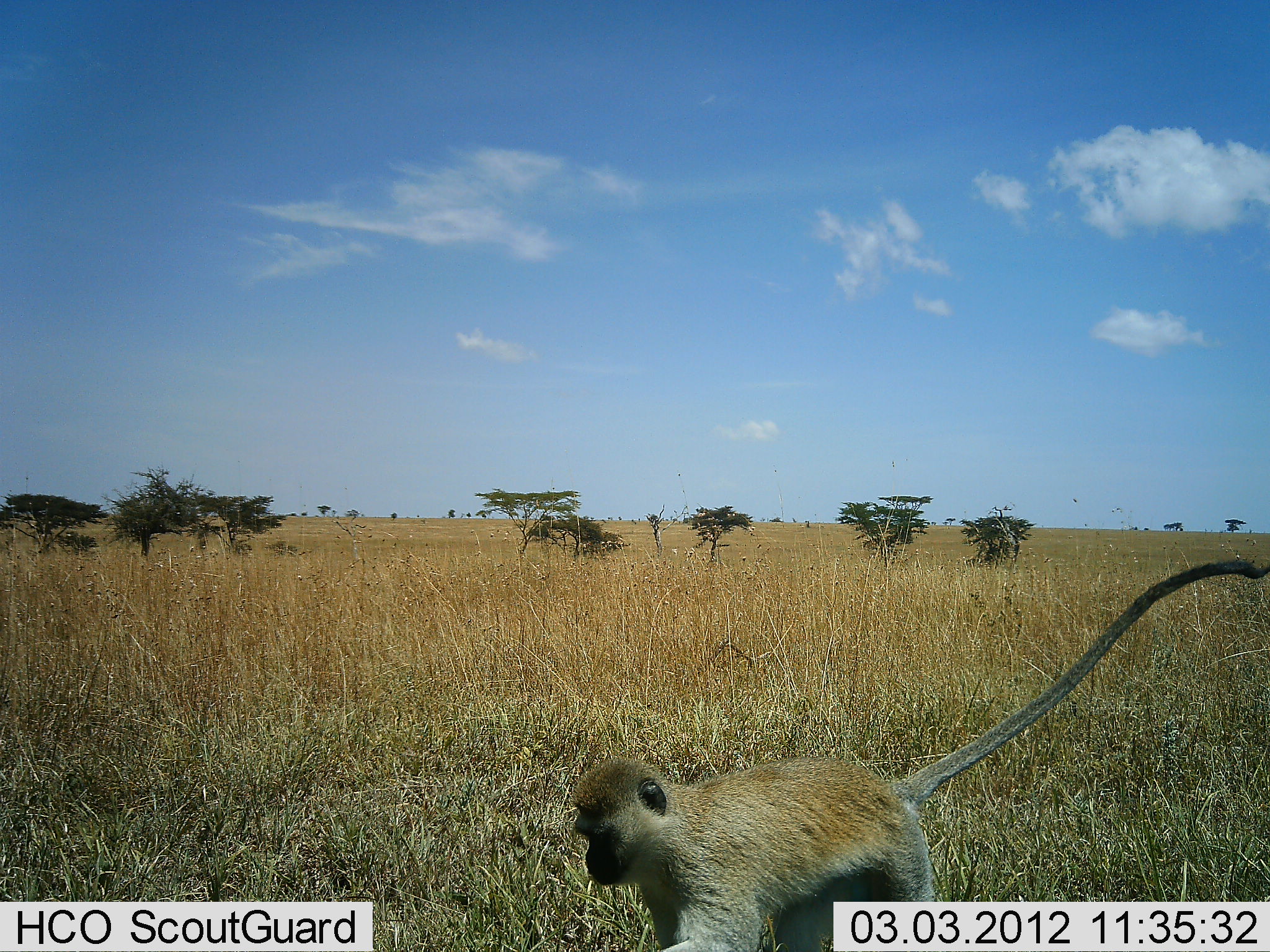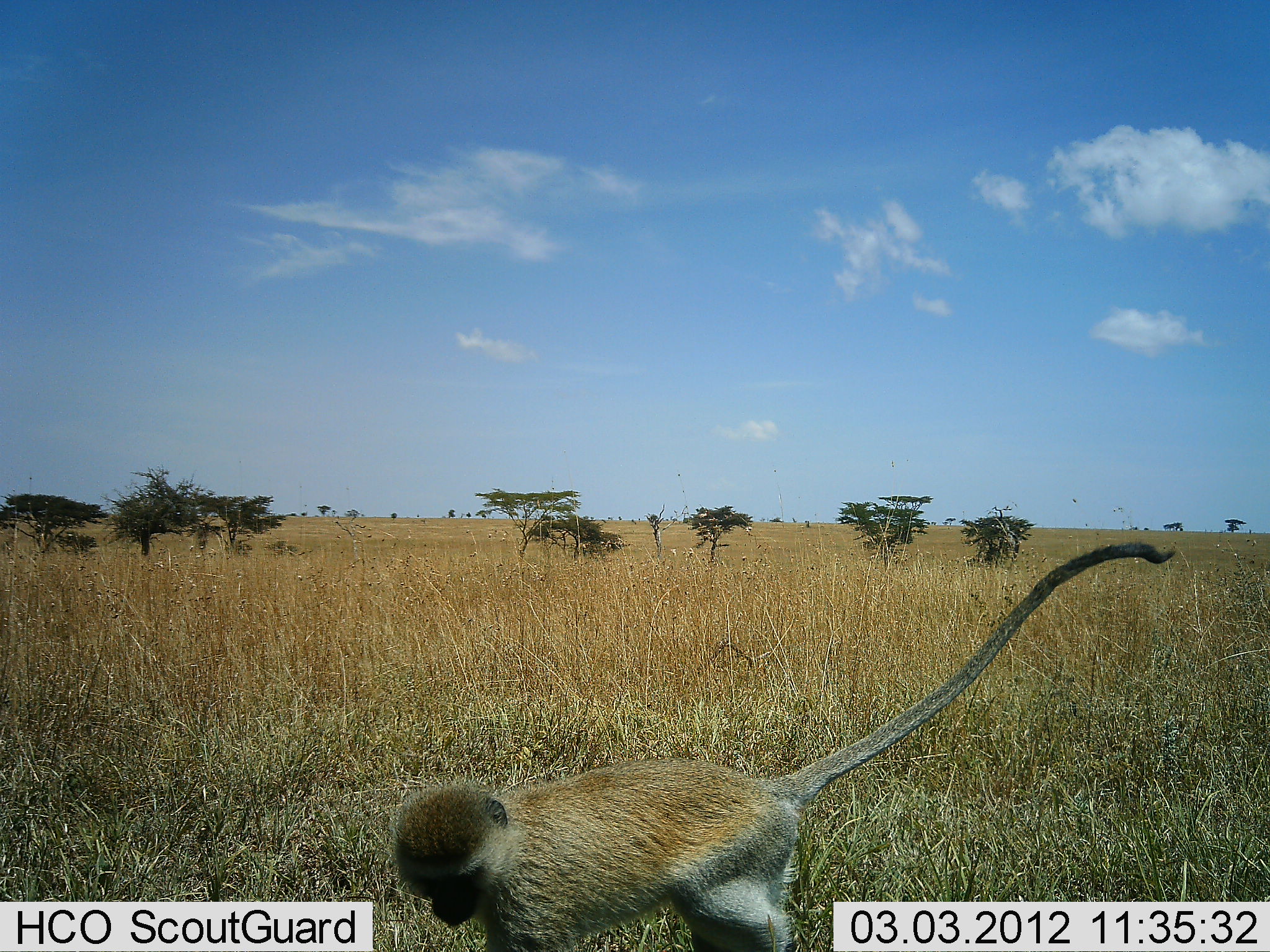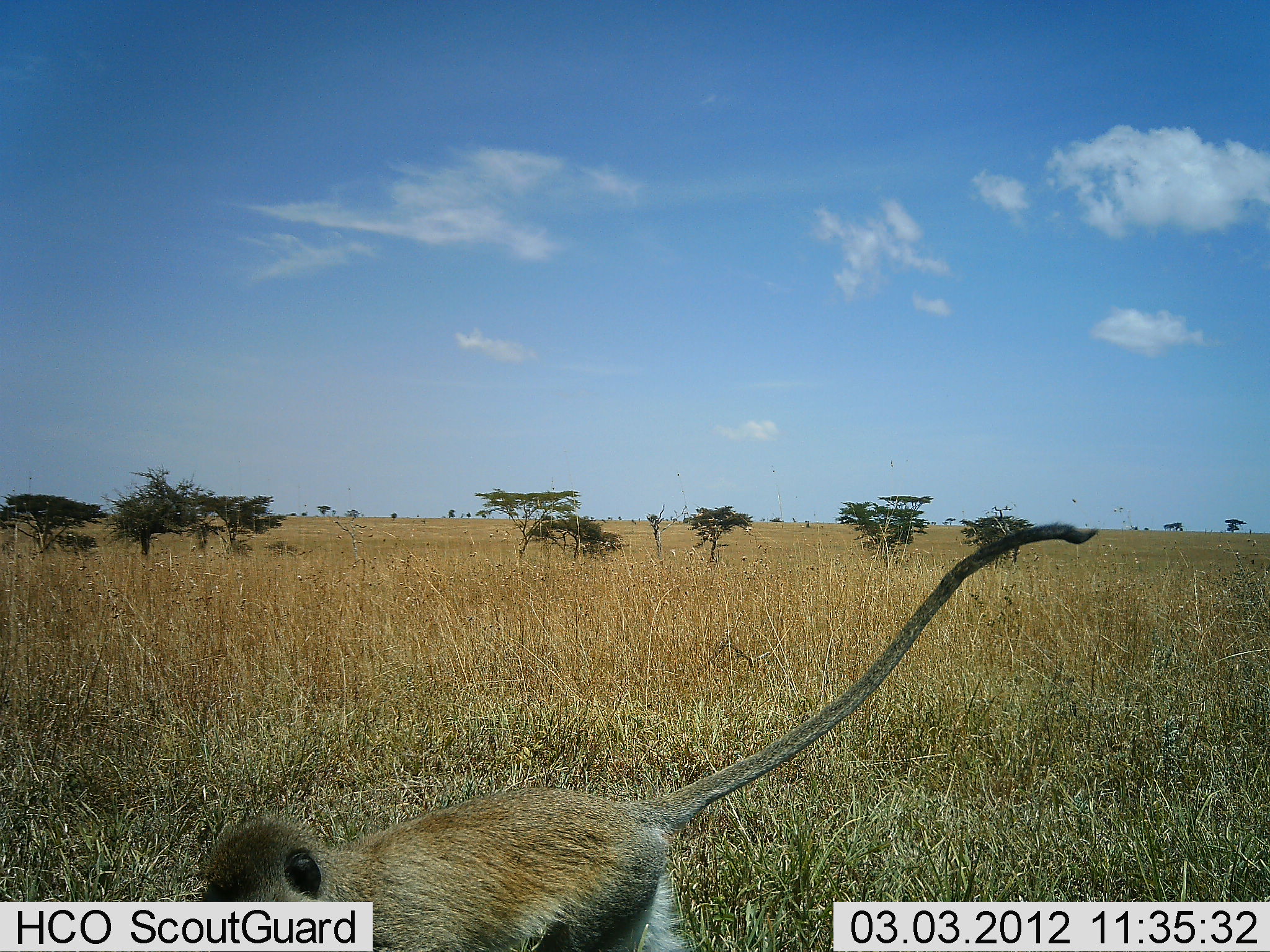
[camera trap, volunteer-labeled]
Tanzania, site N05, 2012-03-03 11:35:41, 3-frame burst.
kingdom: Animalia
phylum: Chordata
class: Mammalia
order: Primates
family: Cercopithecidae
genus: Chlorocebus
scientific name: Chlorocebus pygerythrus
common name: vervet monkey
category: monkeyvervet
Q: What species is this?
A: Monkeyvervet (vervet monkey) (Chlorocebus pygerythrus).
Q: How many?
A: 1.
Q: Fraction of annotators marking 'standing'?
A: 0%.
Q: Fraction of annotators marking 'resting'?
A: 0%.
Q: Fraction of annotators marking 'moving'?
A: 95%.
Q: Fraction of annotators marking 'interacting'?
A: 0%.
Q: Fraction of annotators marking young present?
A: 0%.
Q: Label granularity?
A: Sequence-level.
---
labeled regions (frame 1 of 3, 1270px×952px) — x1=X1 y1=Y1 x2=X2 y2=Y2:
animal: x1=571 y1=558 x2=1270 y2=952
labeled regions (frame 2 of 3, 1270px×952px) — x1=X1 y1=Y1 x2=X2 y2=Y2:
animal: x1=392 y1=544 x2=1179 y2=952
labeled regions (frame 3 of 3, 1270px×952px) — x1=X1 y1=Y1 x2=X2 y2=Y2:
animal: x1=200 y1=523 x2=1103 y2=952